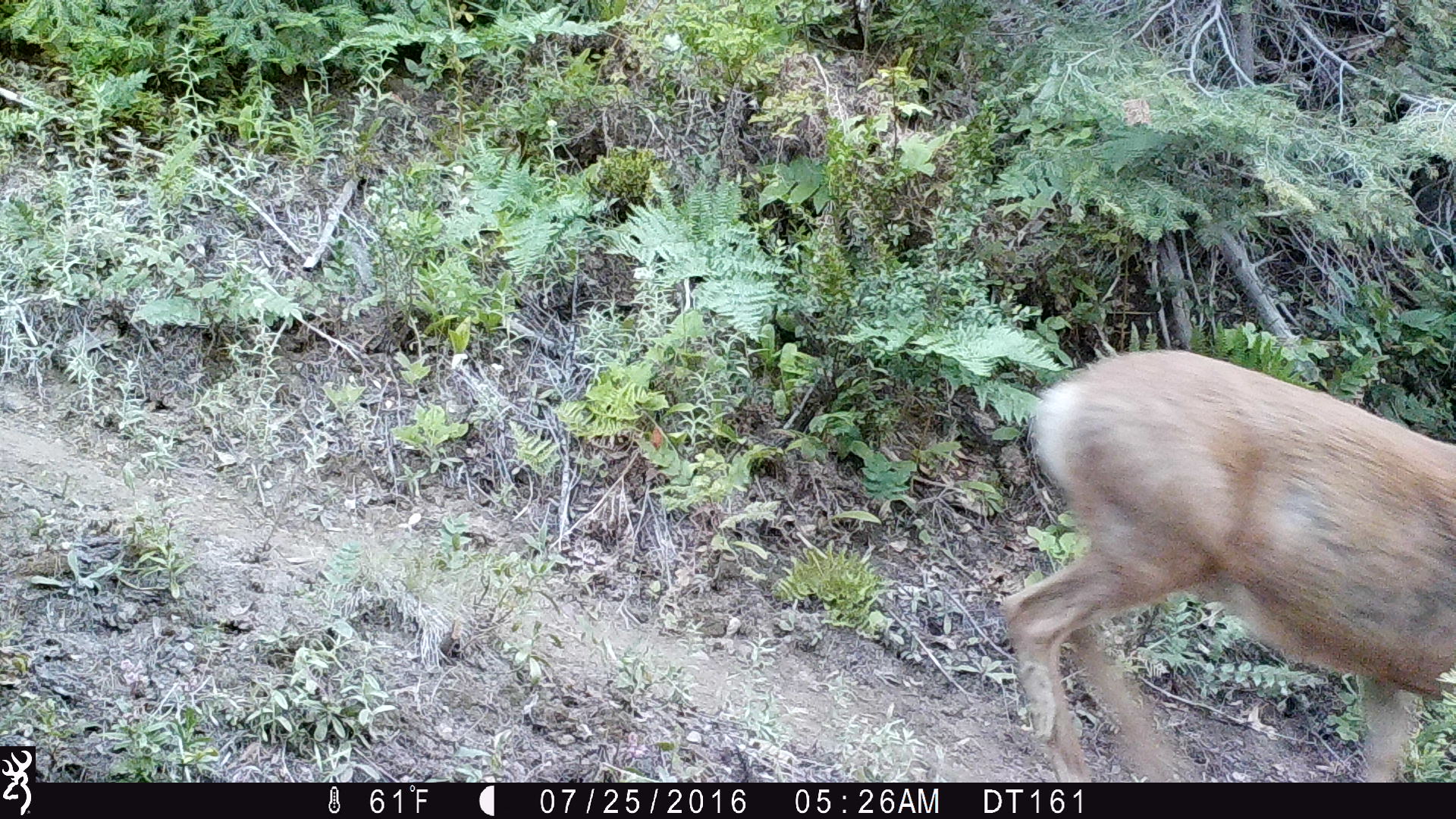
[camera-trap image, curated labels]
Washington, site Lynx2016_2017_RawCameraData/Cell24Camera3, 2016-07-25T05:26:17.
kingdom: Animalia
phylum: Chordata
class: Mammalia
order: Artiodactyla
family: Cervidae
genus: Odocoileus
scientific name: Odocoileus hemionus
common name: mule deer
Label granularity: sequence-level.